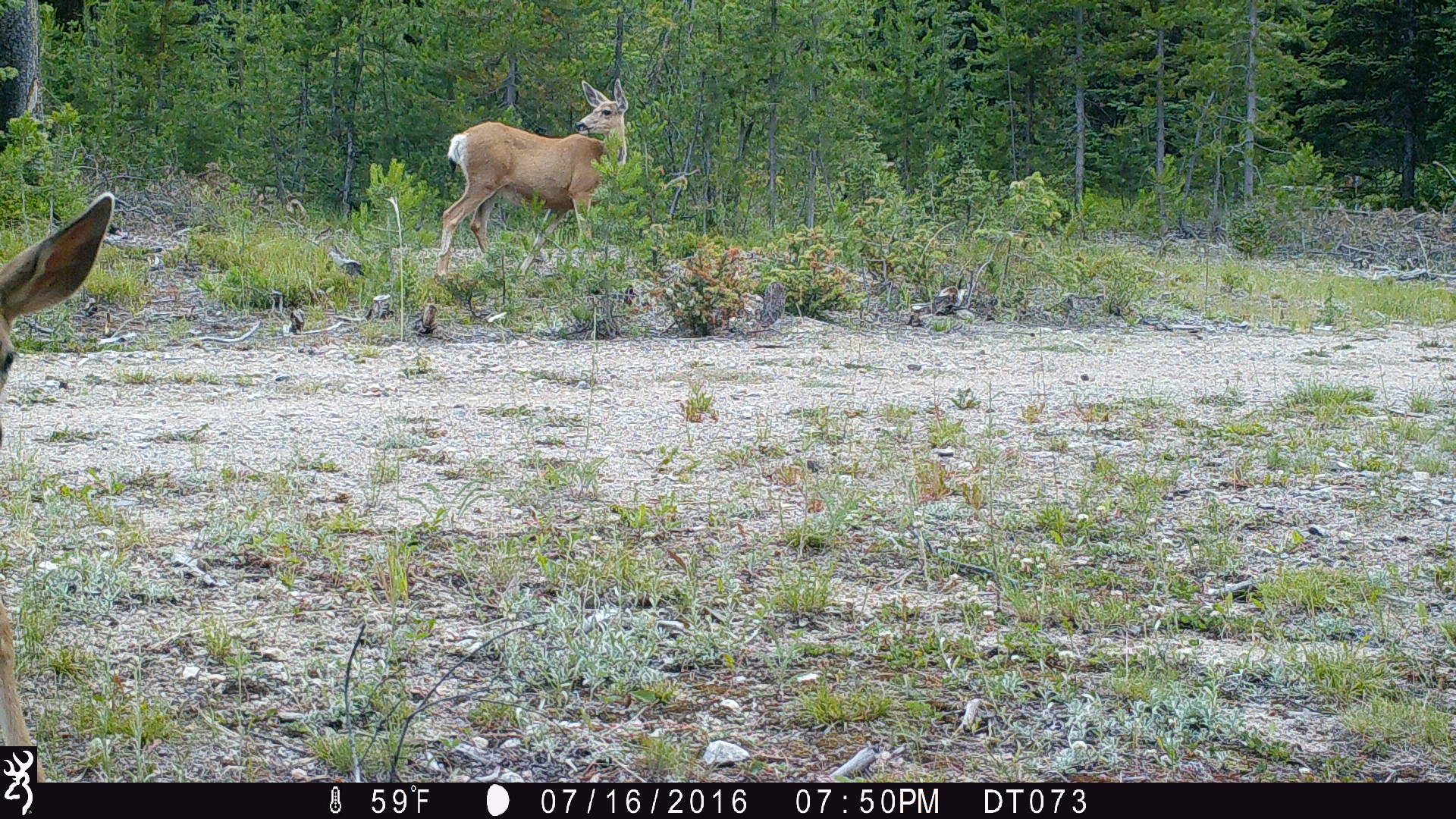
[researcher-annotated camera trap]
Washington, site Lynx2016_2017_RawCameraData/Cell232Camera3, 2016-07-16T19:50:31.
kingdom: Animalia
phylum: Chordata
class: Mammalia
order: Artiodactyla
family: Cervidae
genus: Odocoileus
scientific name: Odocoileus hemionus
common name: mule deer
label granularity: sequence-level